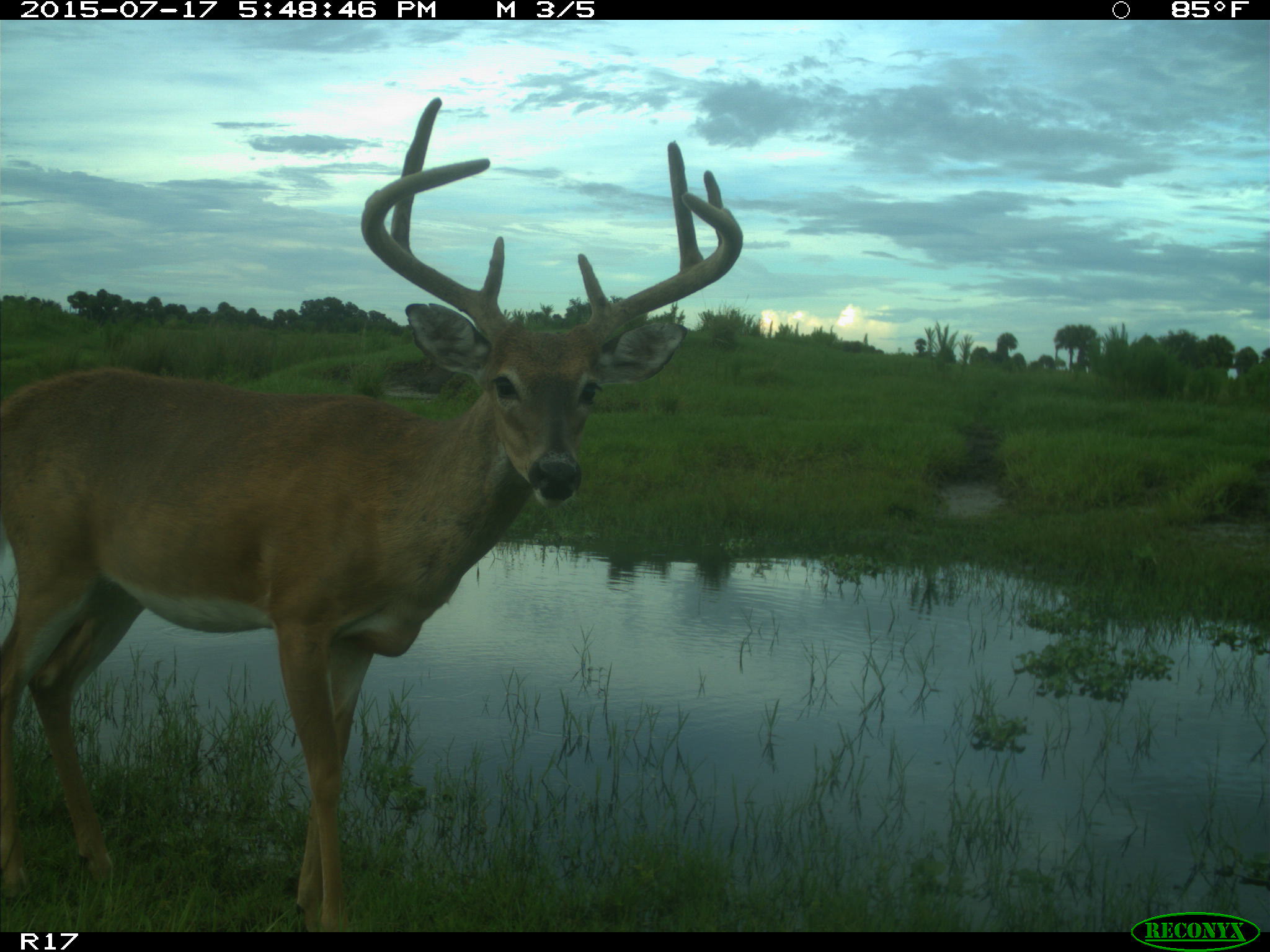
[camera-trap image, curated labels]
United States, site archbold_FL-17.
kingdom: Animalia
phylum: Chordata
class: Mammalia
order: Artiodactyla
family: Cervidae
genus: Odocoileus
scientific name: Odocoileus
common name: deer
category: unidentified deer